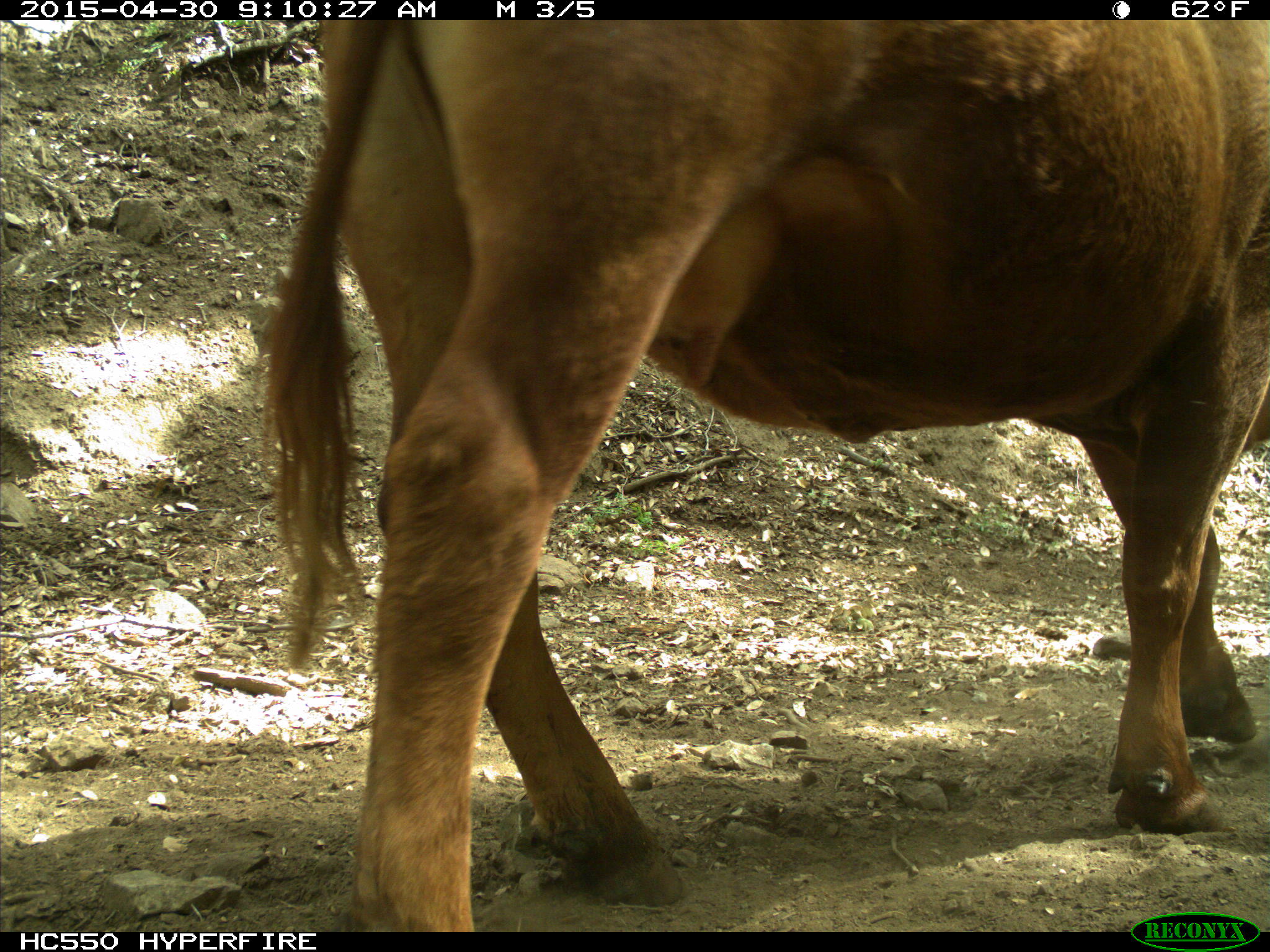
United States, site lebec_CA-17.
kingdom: Animalia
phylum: Chordata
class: Mammalia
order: Artiodactyla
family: Bovidae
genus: Bos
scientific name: Bos taurus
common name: domestic cow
Bos taurus (domestic cow).